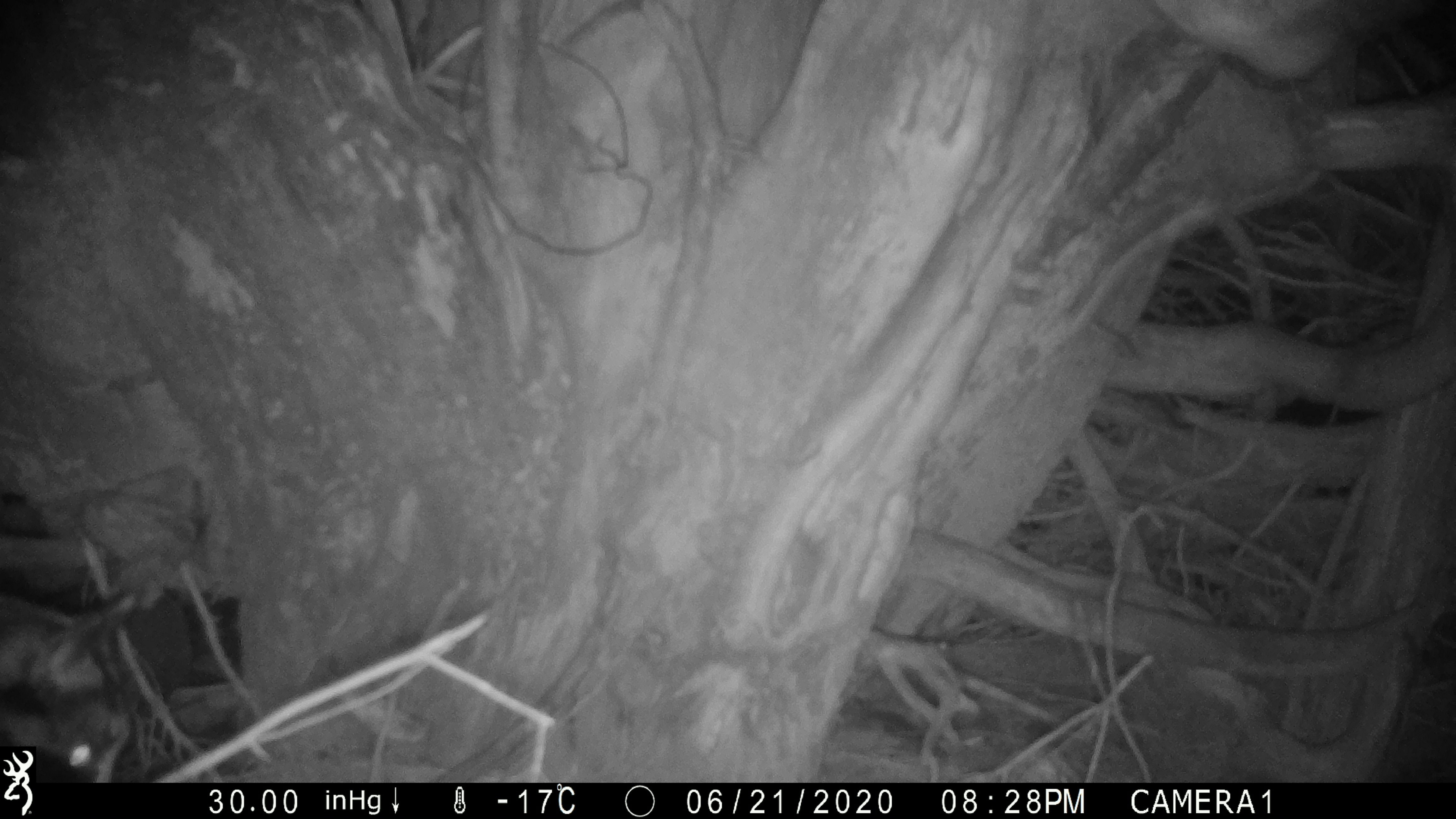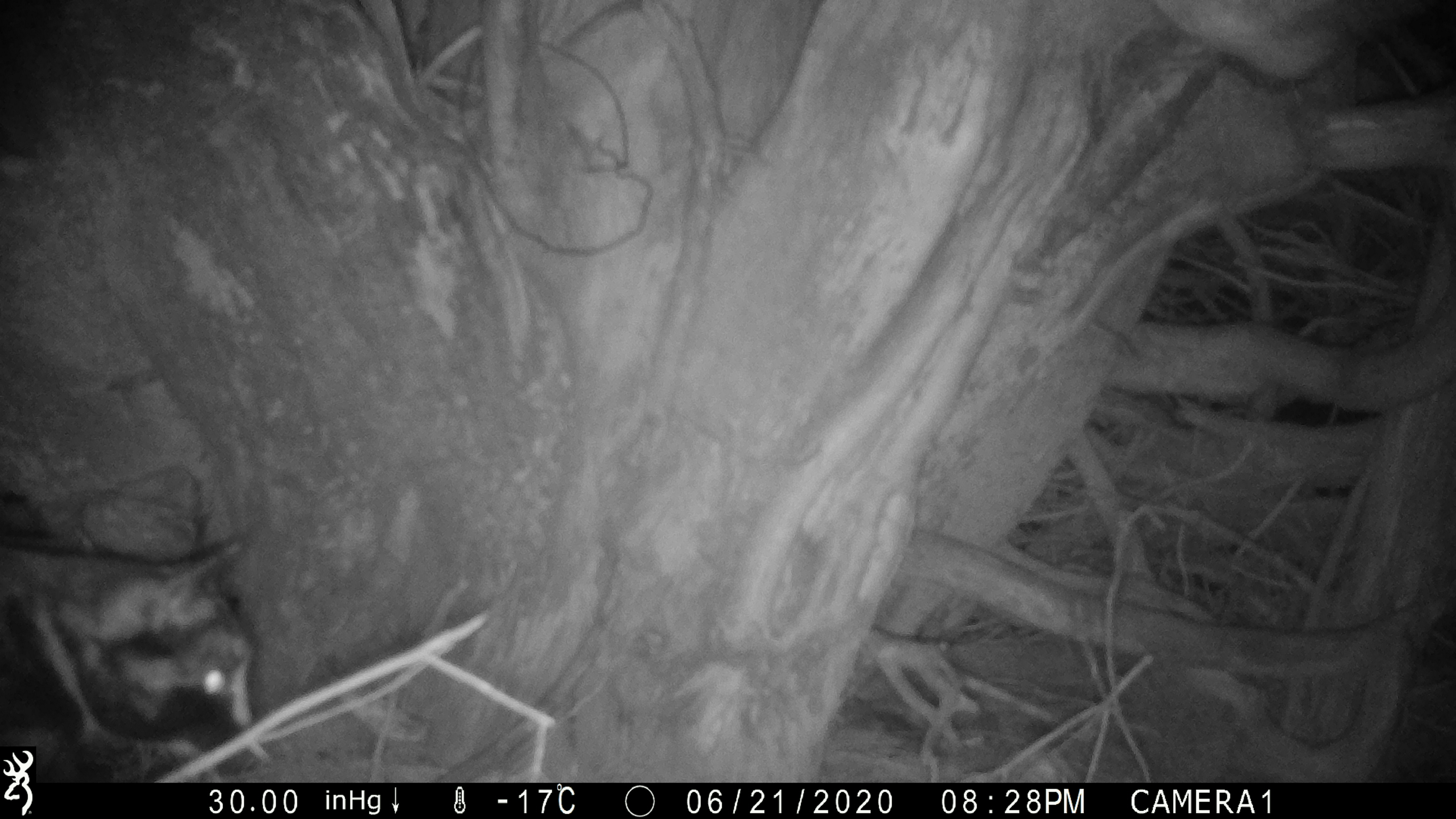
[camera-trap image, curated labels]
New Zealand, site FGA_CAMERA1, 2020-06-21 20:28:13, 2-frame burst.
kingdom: Animalia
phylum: Chordata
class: Mammalia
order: Carnivora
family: Felidae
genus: Felis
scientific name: Felis catus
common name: domestic cat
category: cat